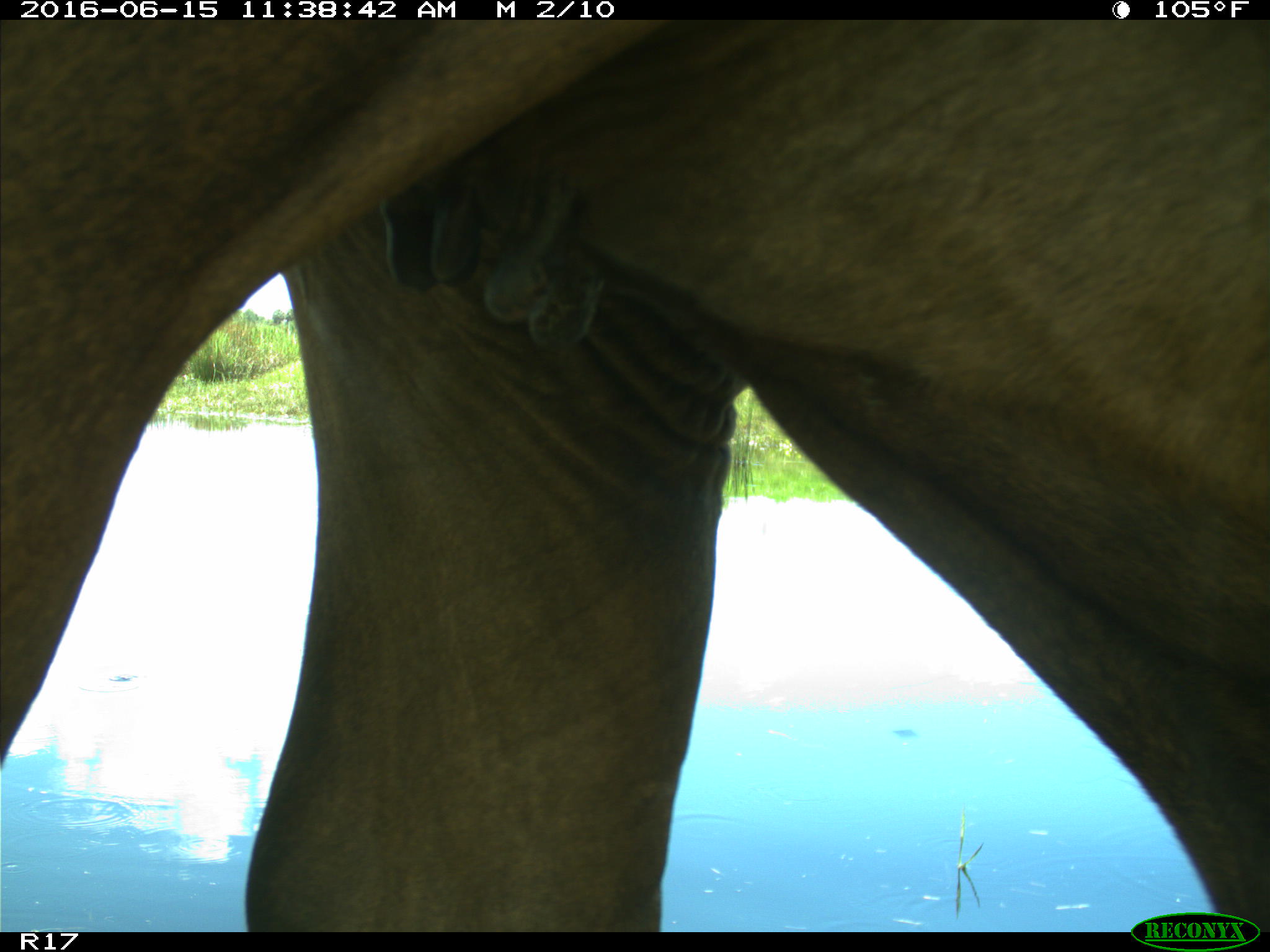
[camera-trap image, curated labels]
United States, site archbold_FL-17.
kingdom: Animalia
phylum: Chordata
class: Mammalia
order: Artiodactyla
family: Bovidae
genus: Bos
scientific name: Bos taurus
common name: domestic cow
Bos taurus (domestic cow).